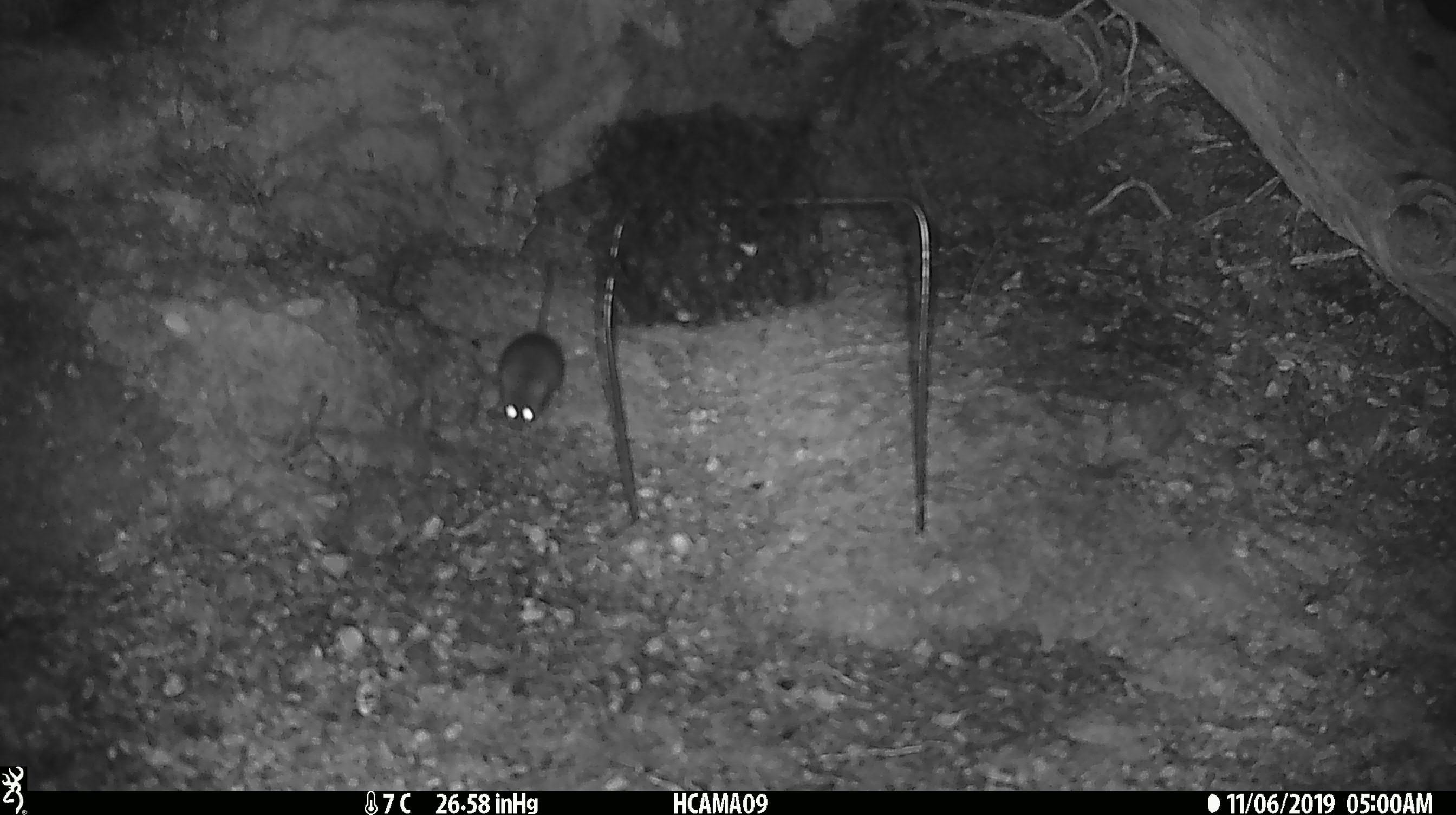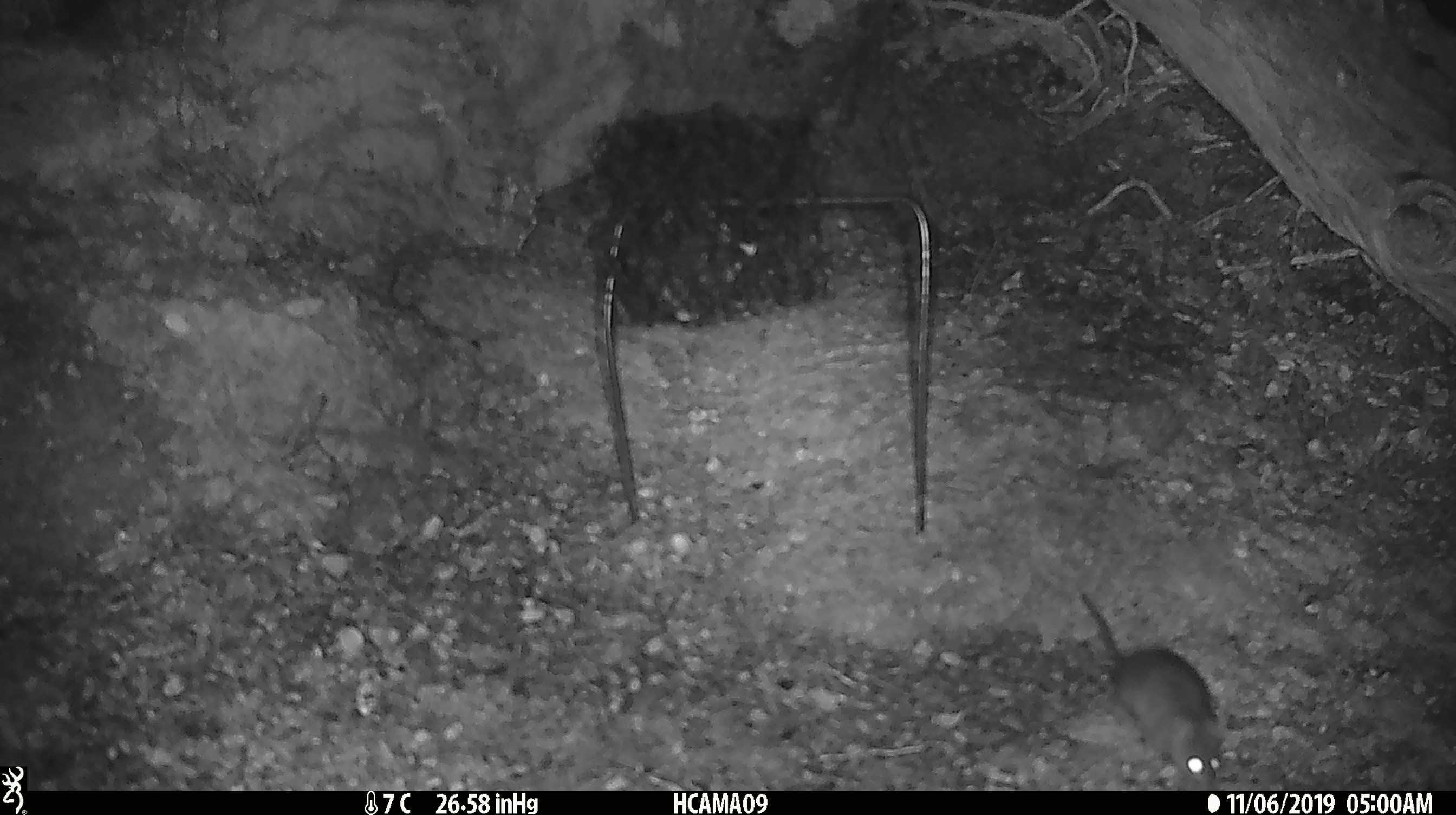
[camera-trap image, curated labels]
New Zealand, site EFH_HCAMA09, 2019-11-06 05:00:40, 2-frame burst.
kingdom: Animalia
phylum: Chordata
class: Mammalia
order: Rodentia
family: Muridae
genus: Mus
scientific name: Mus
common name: mouse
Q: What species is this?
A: Mouse (Mus).